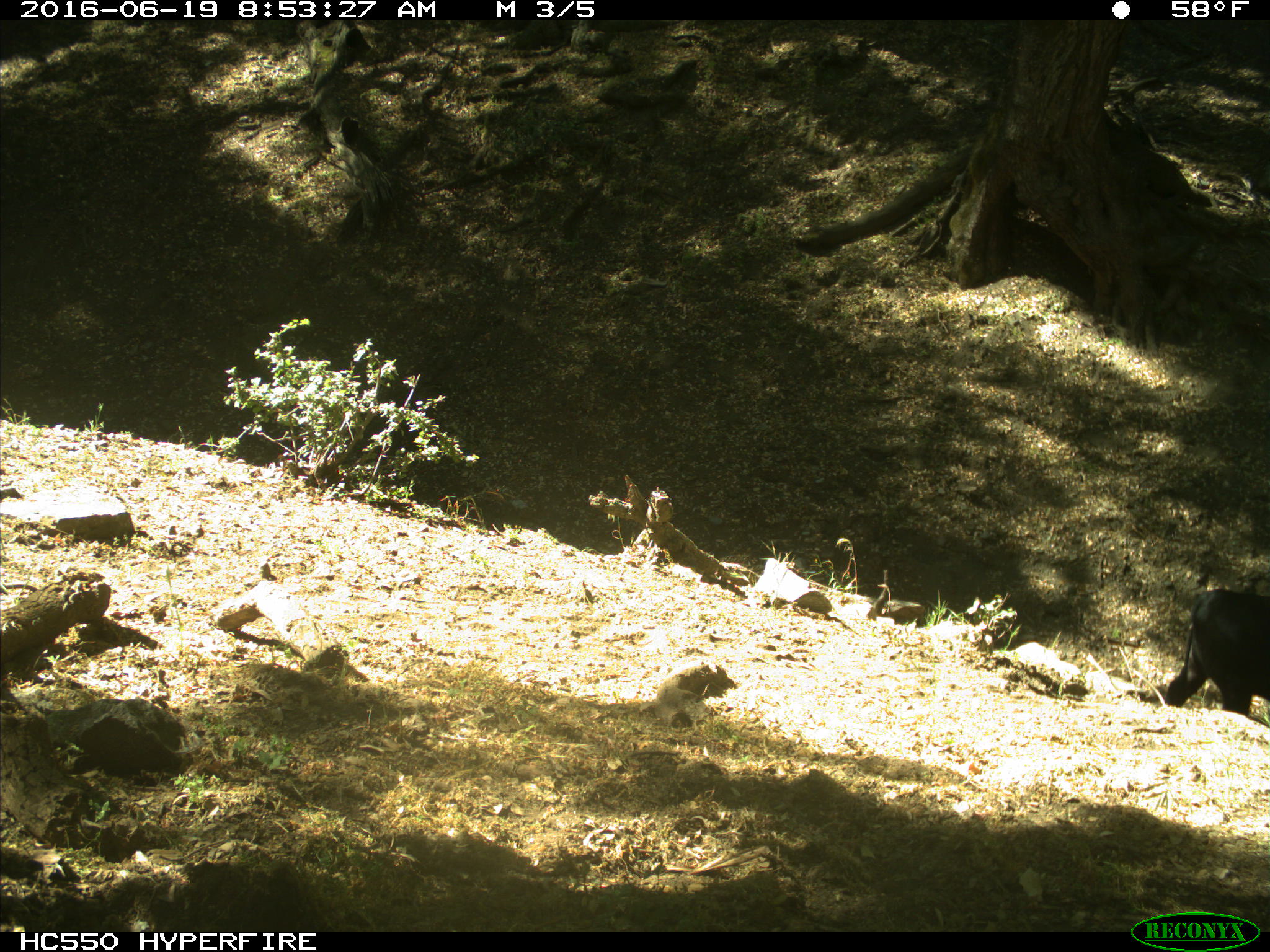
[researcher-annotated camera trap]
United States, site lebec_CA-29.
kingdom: Animalia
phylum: Chordata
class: Mammalia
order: Artiodactyla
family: Bovidae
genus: Bos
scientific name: Bos taurus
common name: domestic cow